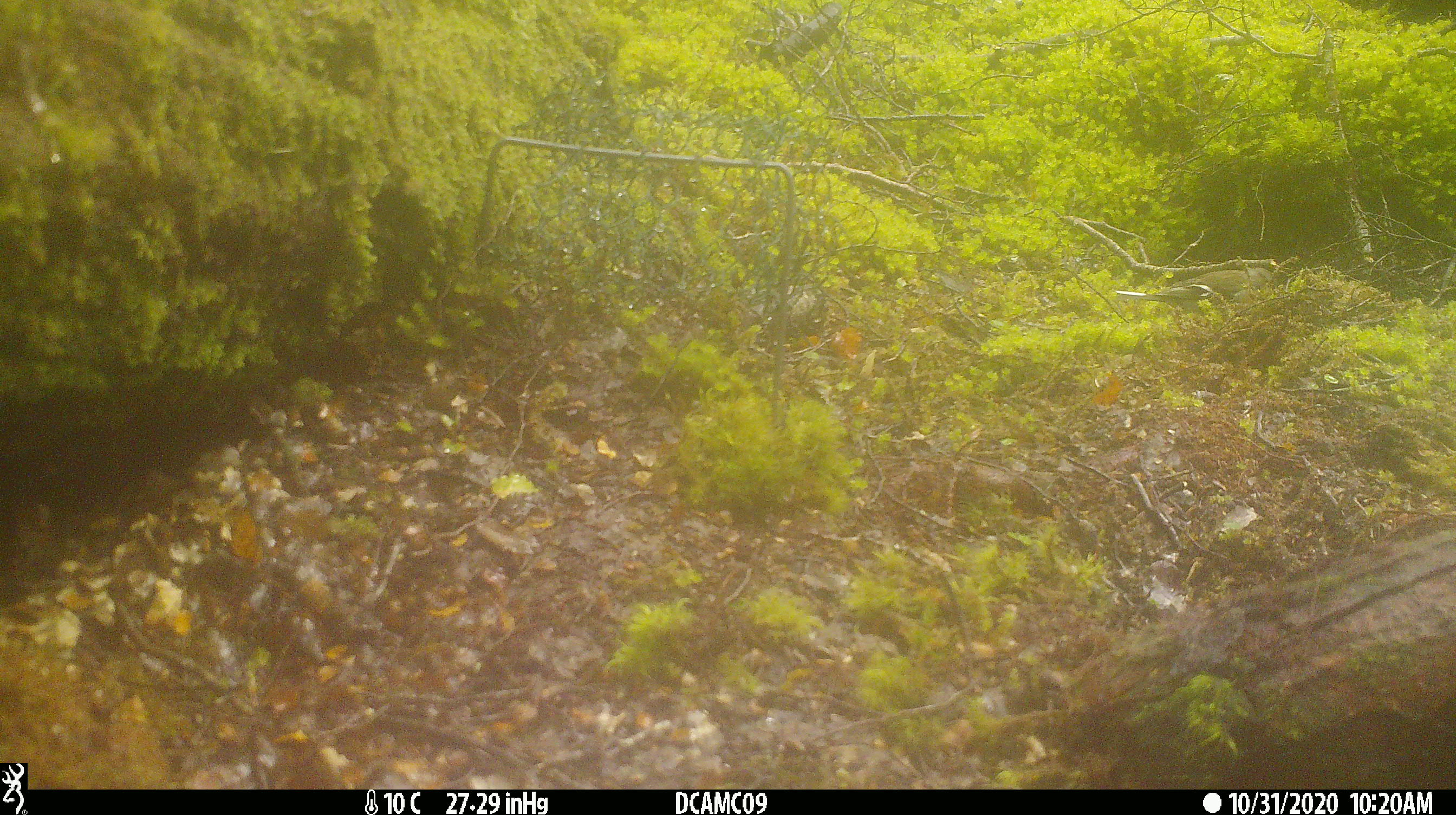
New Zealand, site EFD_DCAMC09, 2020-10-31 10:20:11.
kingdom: Animalia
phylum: Chordata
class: Aves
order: Passeriformes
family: Fringillidae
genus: Fringilla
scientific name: Fringilla coelebs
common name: common chaffinch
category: chaffinch